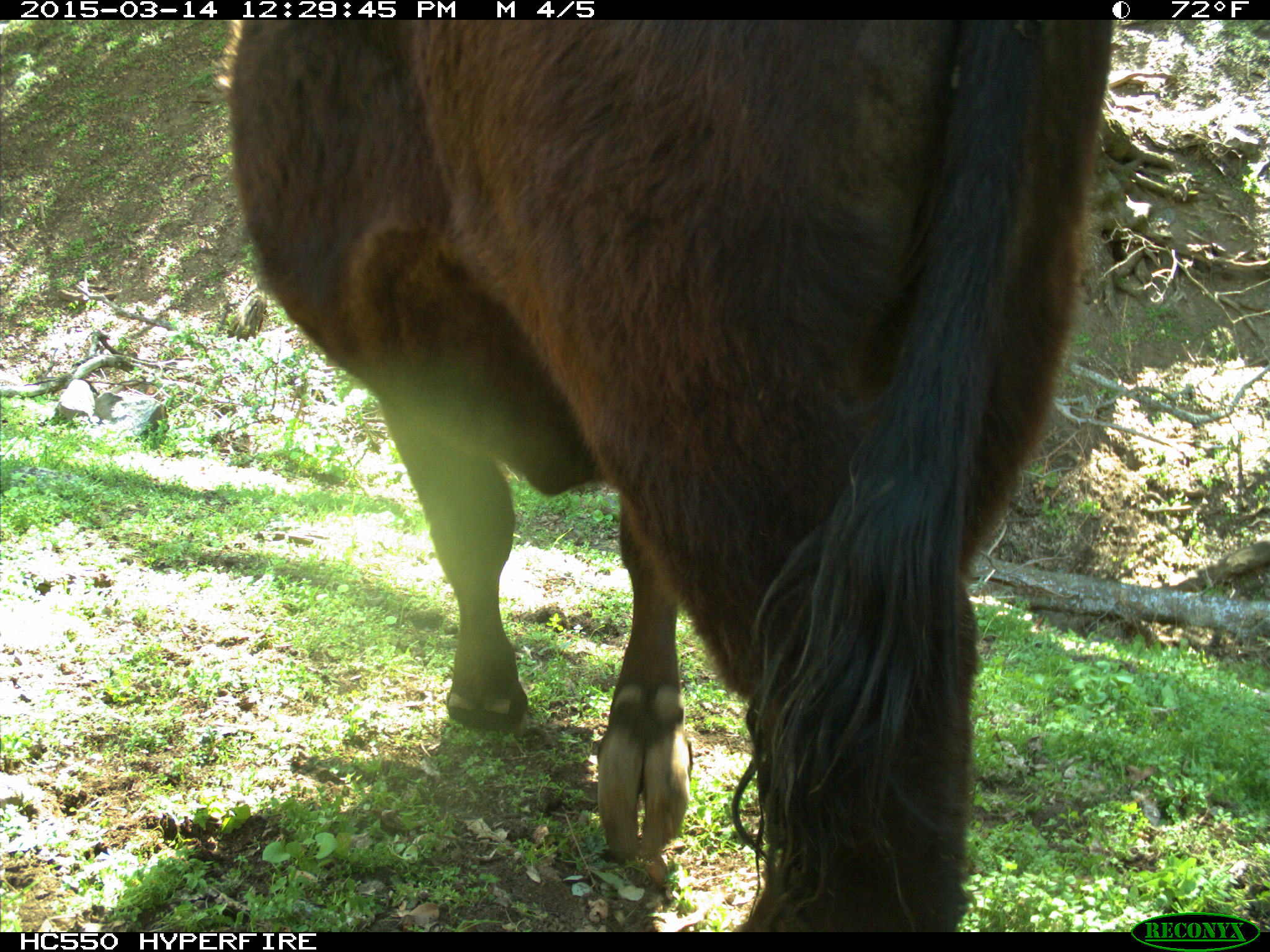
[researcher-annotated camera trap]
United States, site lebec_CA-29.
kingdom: Animalia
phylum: Chordata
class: Mammalia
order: Artiodactyla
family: Bovidae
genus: Bos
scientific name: Bos taurus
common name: domestic cow